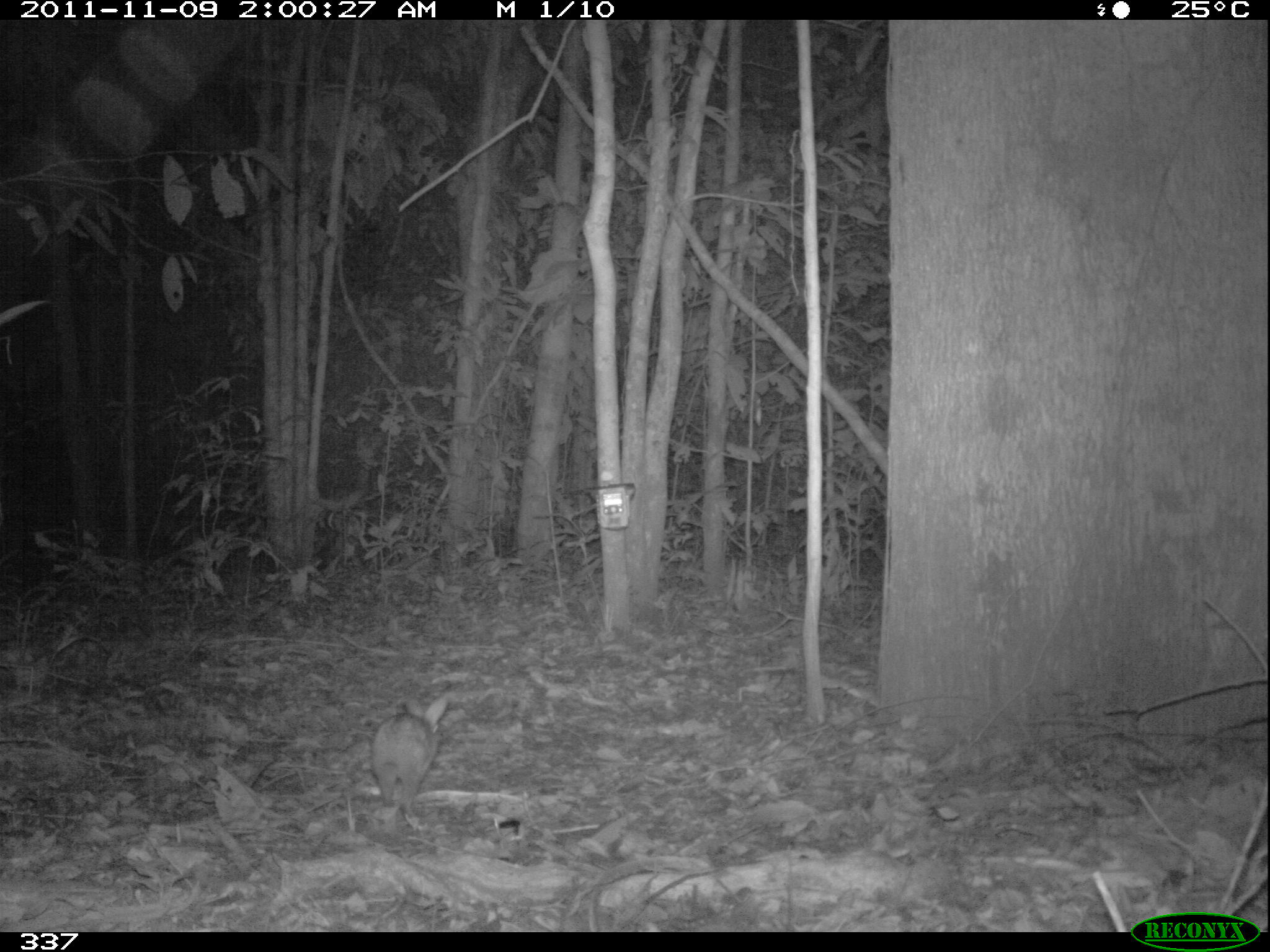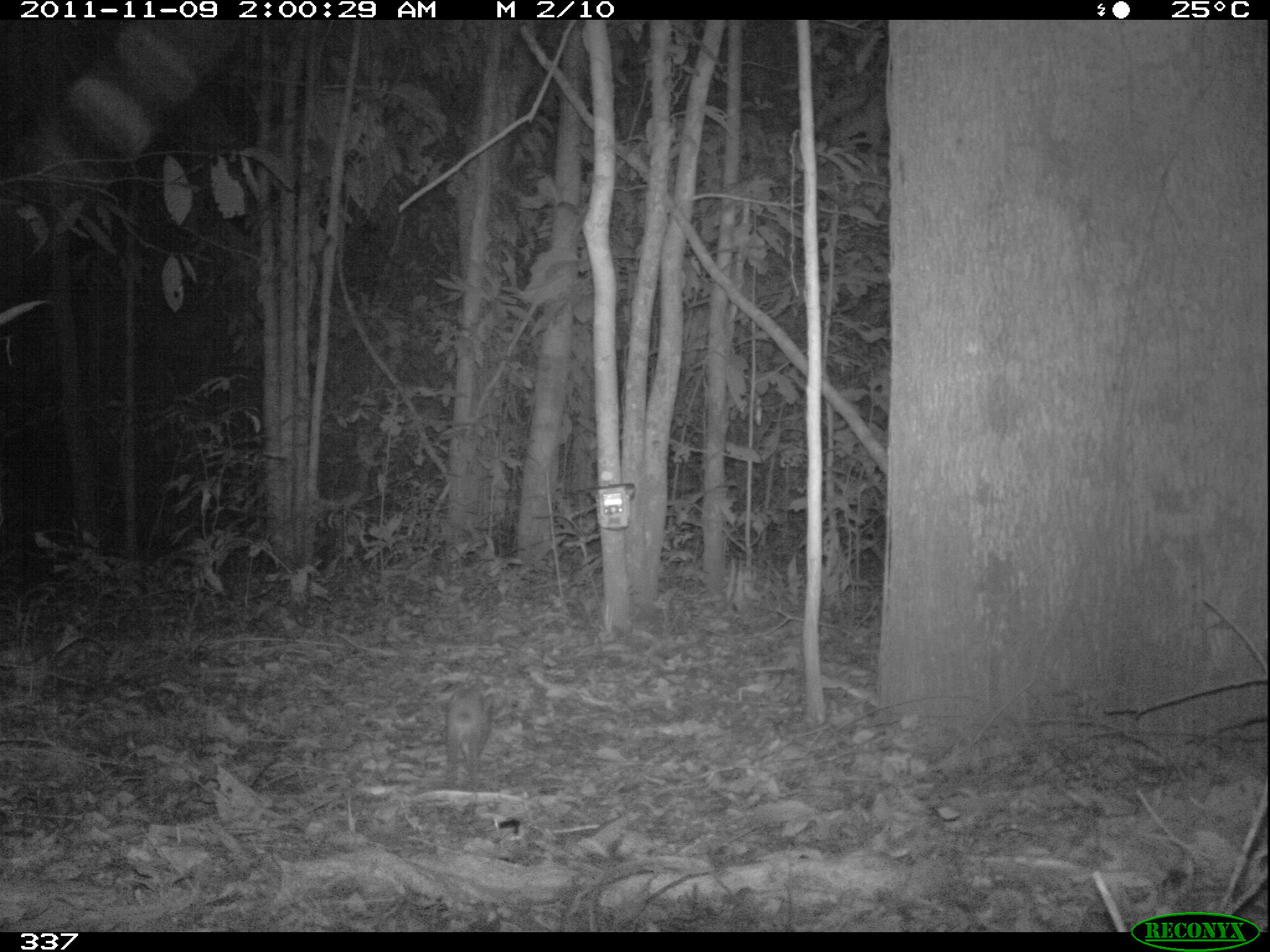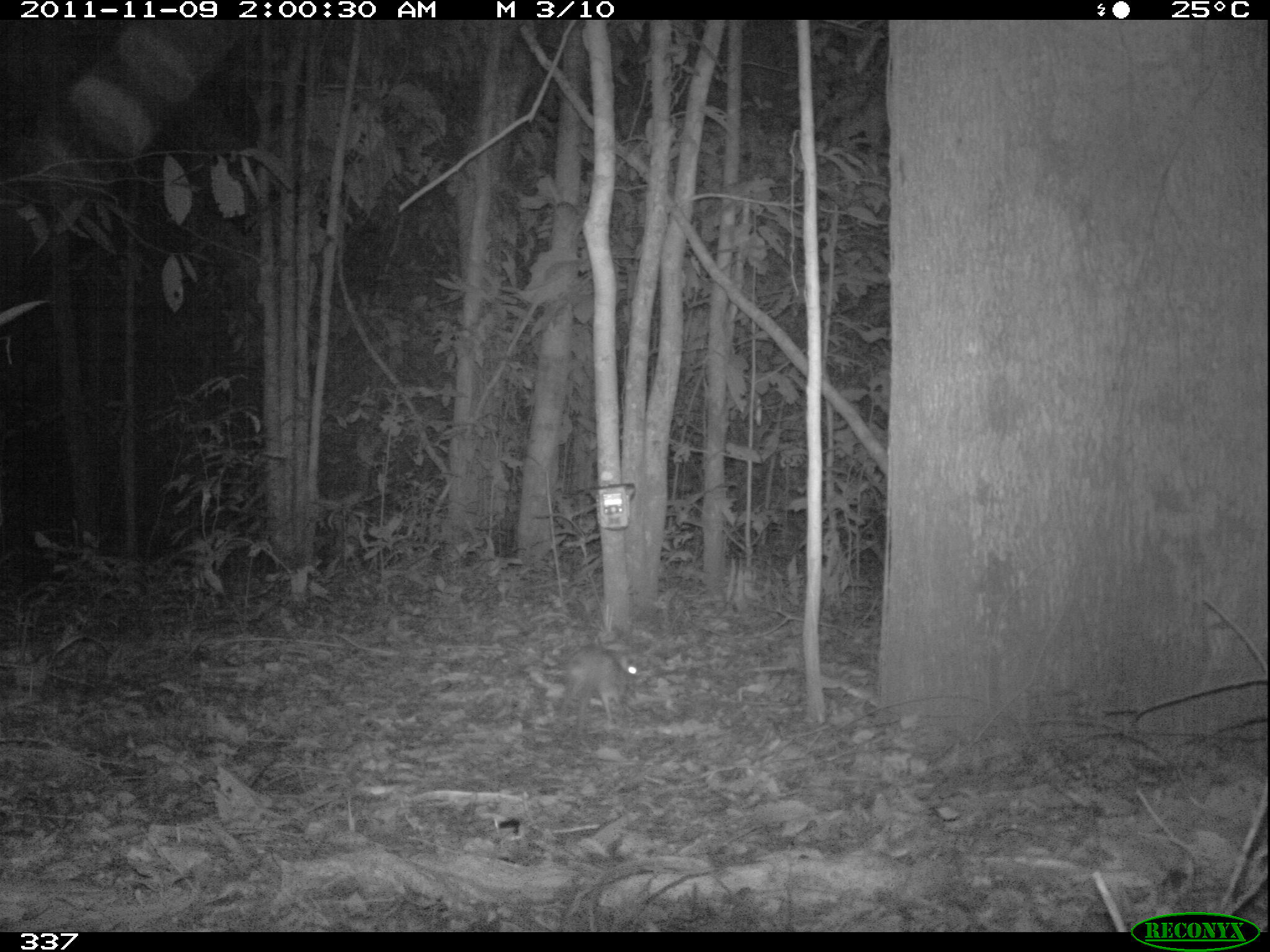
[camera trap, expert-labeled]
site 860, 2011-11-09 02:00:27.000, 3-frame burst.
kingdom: Animalia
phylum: Chordata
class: Mammalia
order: Lagomorpha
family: Leporidae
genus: Sylvilagus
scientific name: Sylvilagus brasiliensis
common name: tapeti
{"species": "Sylvilagus brasiliensis (tapeti)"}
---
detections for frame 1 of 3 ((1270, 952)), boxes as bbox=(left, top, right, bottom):
sylvilagus brasiliensis: bbox=(367, 694, 454, 832)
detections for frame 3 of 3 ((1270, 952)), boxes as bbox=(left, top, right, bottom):
sylvilagus brasiliensis: bbox=(527, 642, 639, 742)